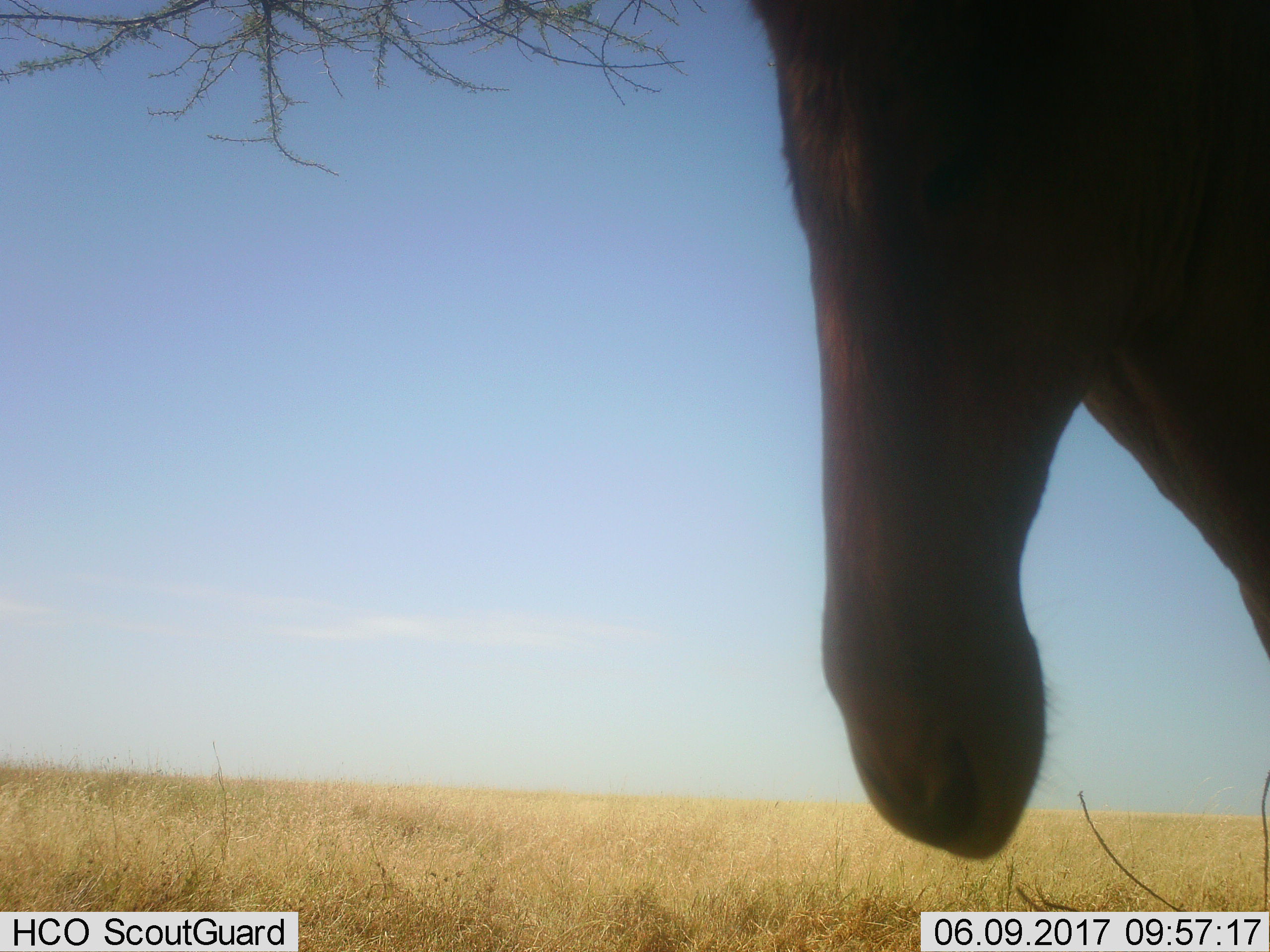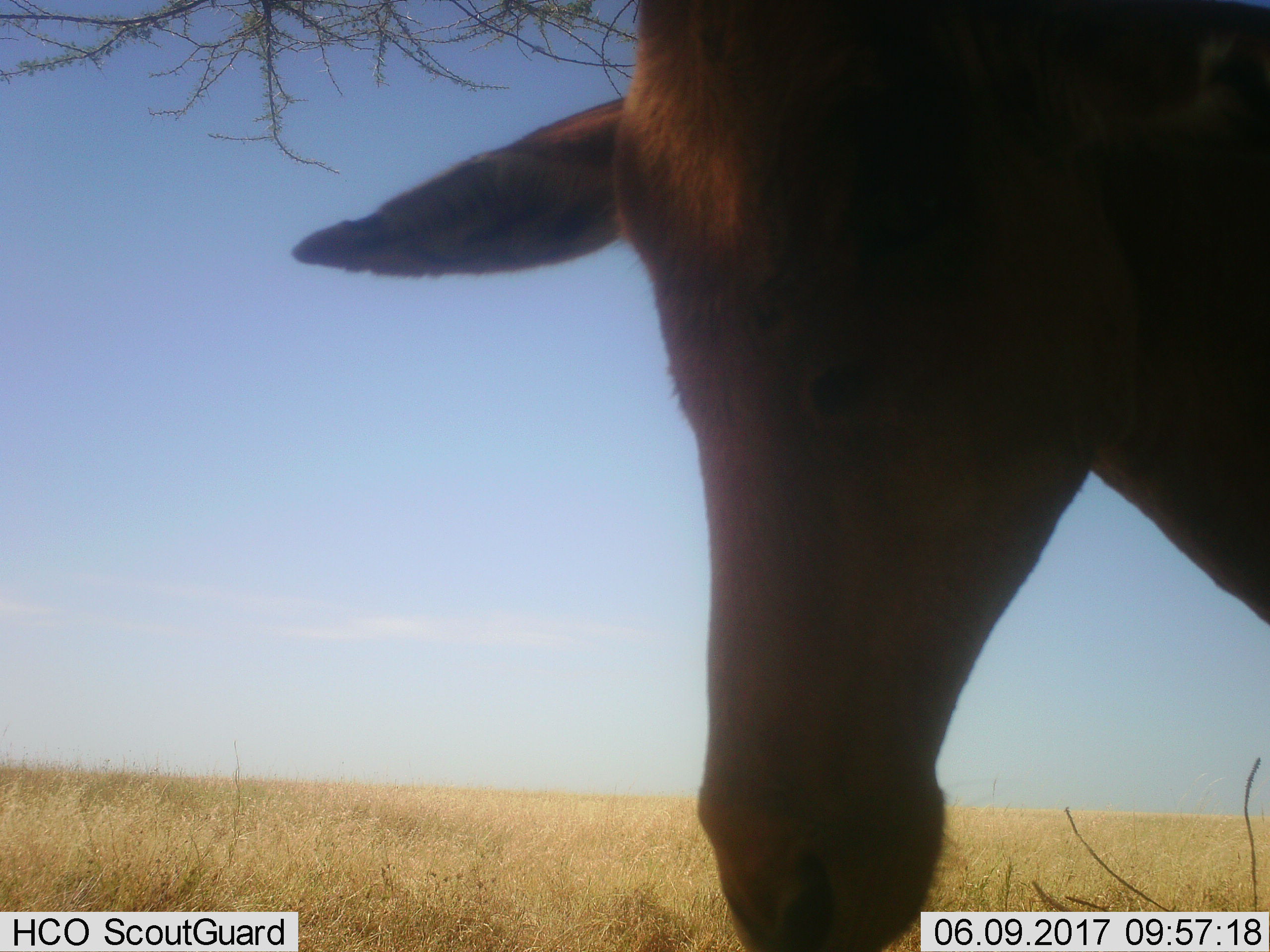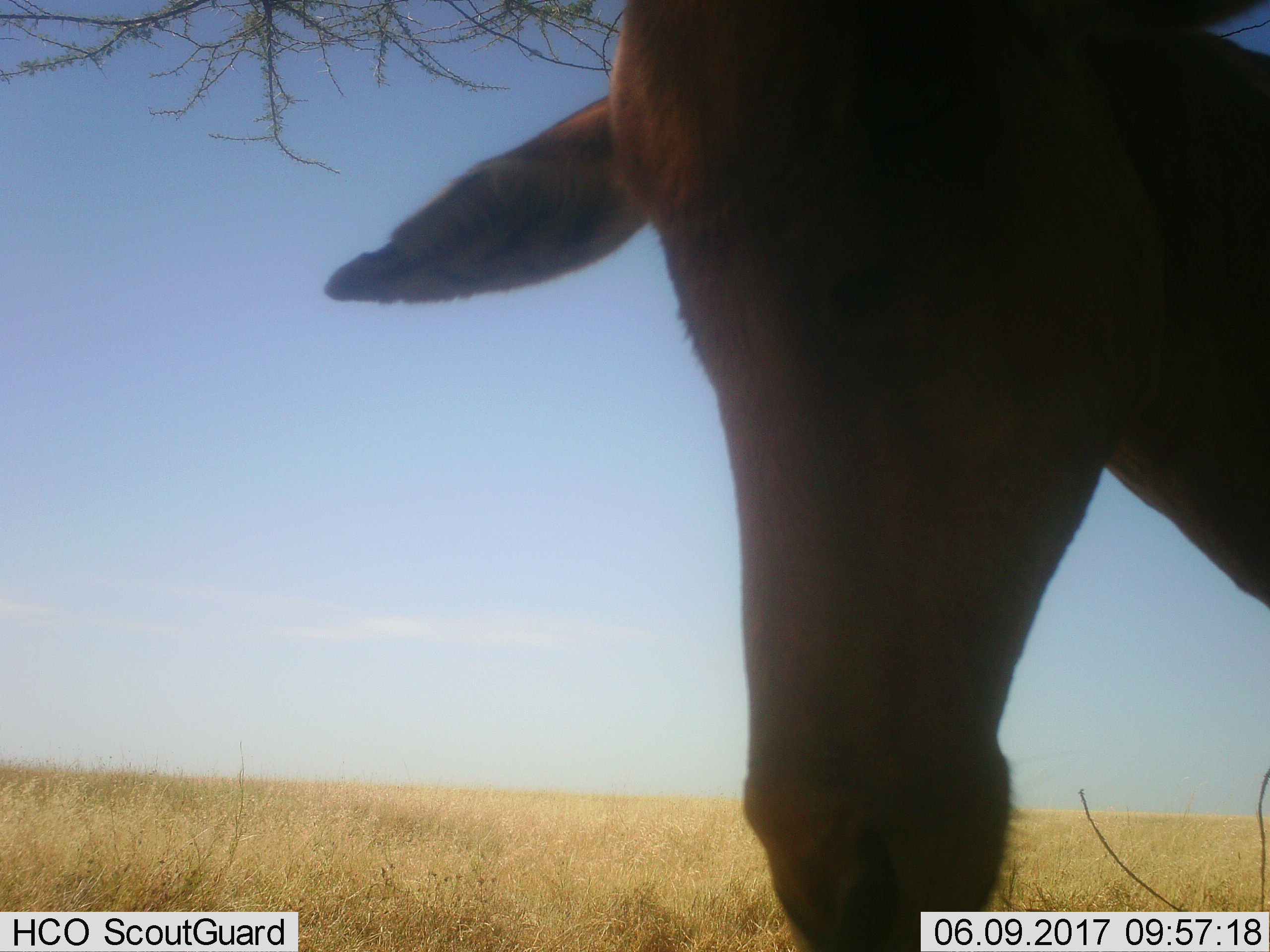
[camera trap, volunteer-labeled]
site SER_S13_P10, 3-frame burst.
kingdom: Animalia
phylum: Chordata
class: Mammalia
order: Artiodactyla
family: Bovidae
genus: Alcelaphus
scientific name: Alcelaphus buselaphus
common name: hartebeest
Hartebeest (Alcelaphus buselaphus), count 1. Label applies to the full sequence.